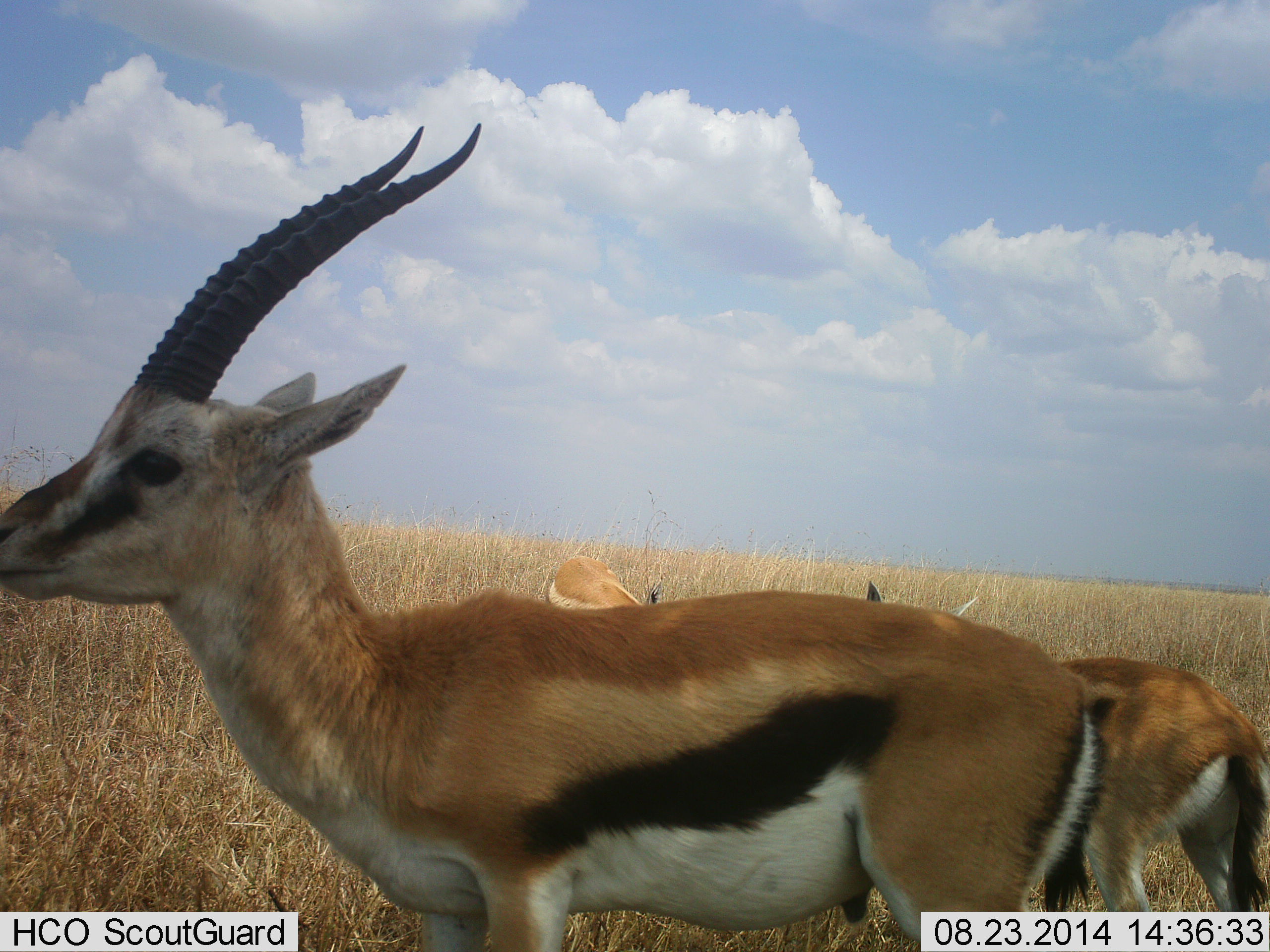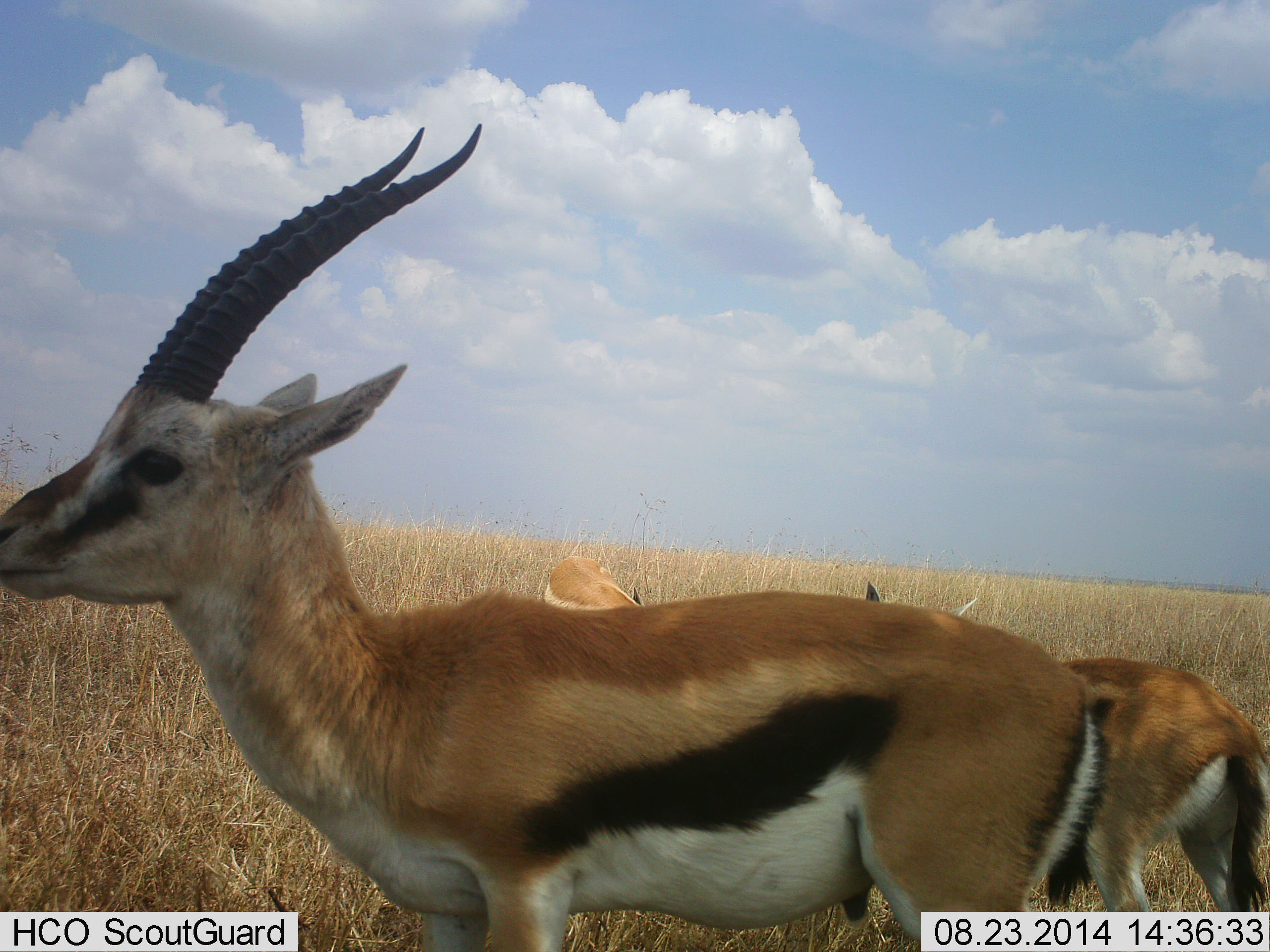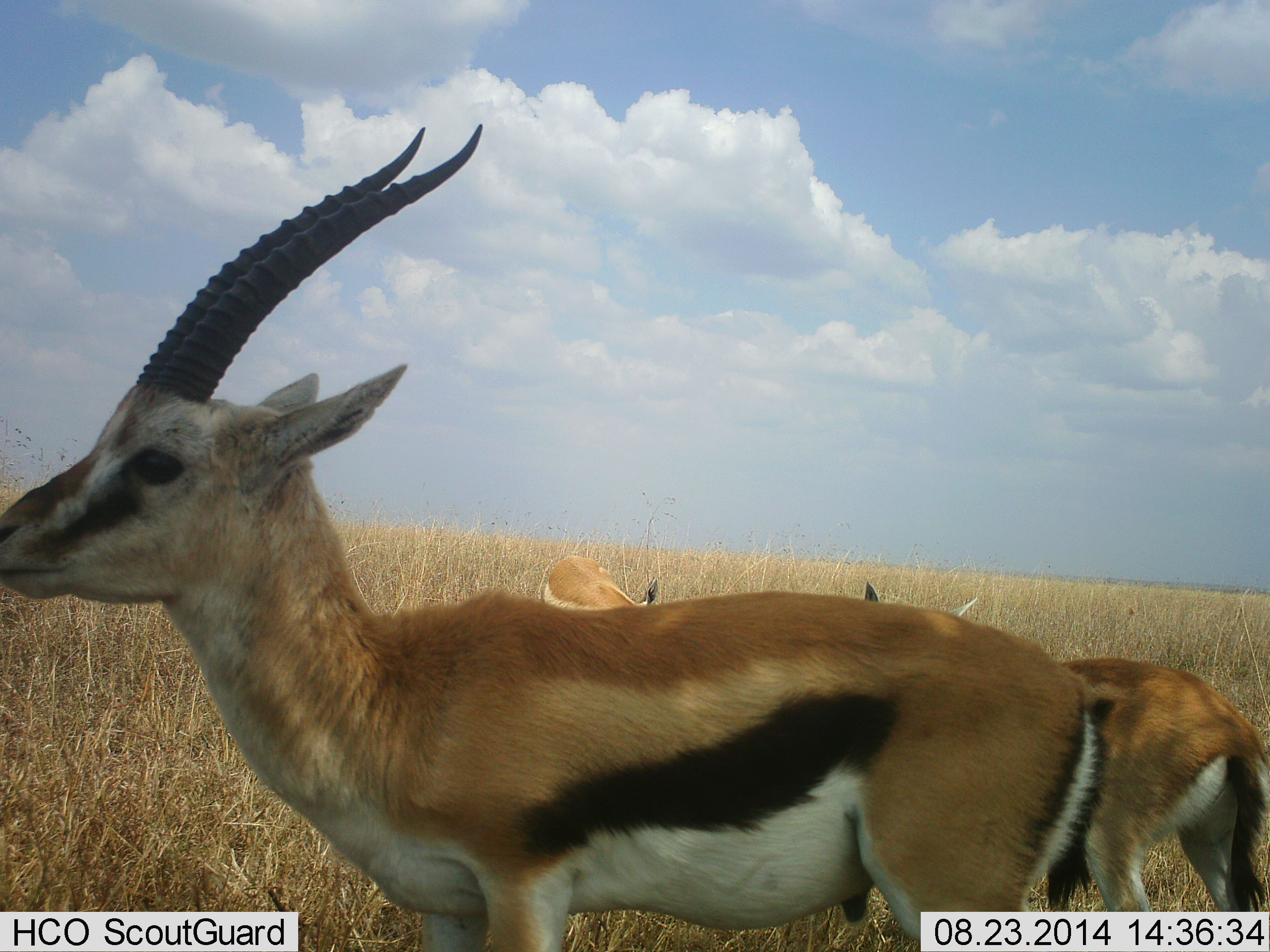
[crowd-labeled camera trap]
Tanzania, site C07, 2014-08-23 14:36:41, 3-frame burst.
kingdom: Animalia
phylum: Chordata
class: Mammalia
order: Artiodactyla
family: Bovidae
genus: Eudorcas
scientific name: Eudorcas thomsonii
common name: thomson's gazelle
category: gazellethomsons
Gazellethomsons (thomson's gazelle) (Eudorcas thomsonii), count 3. Behavior (volunteer vote fractions): standing 100%, resting 10%, moving 0%, interacting 0%. Young present (vote fraction): 0%. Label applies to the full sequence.